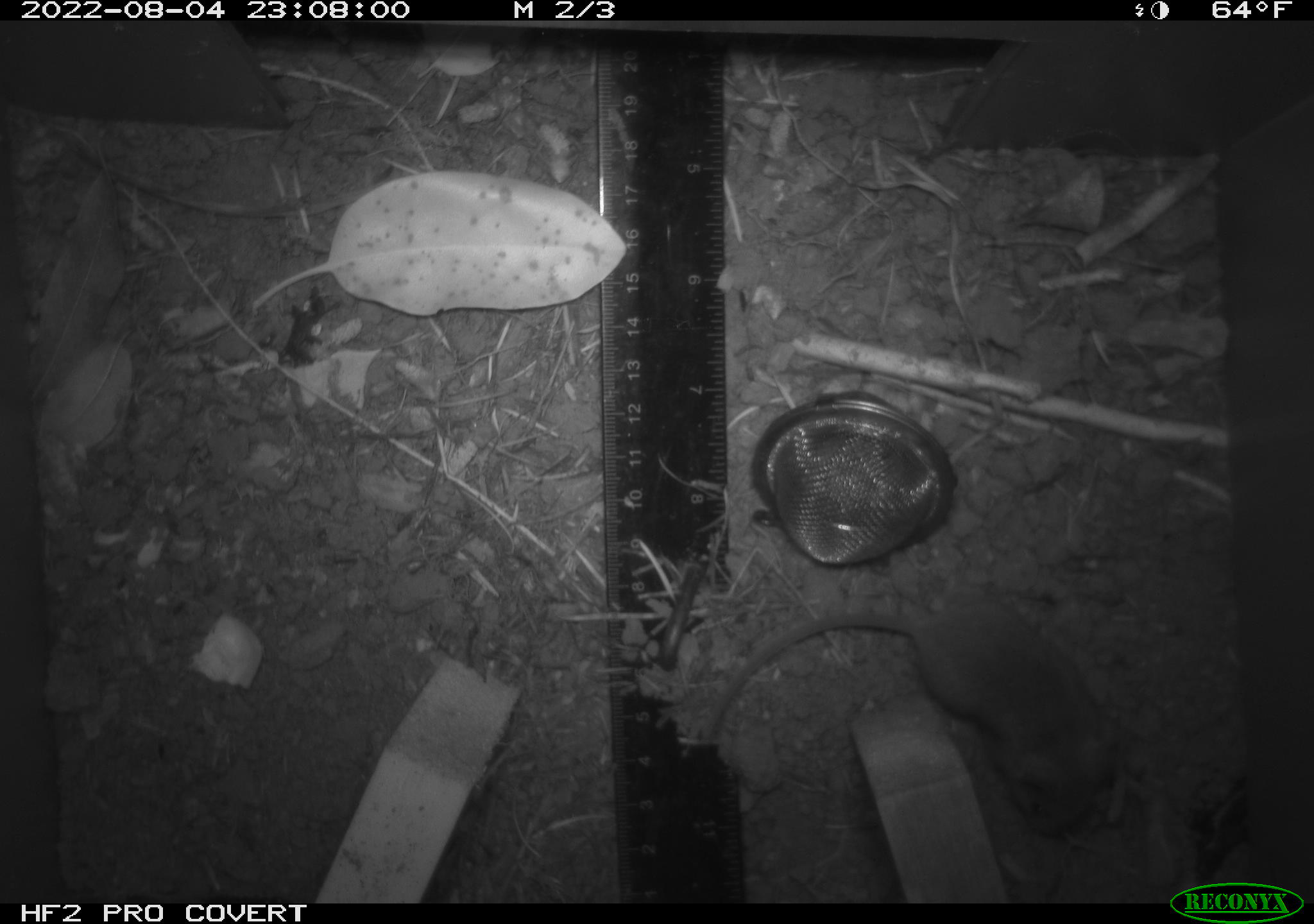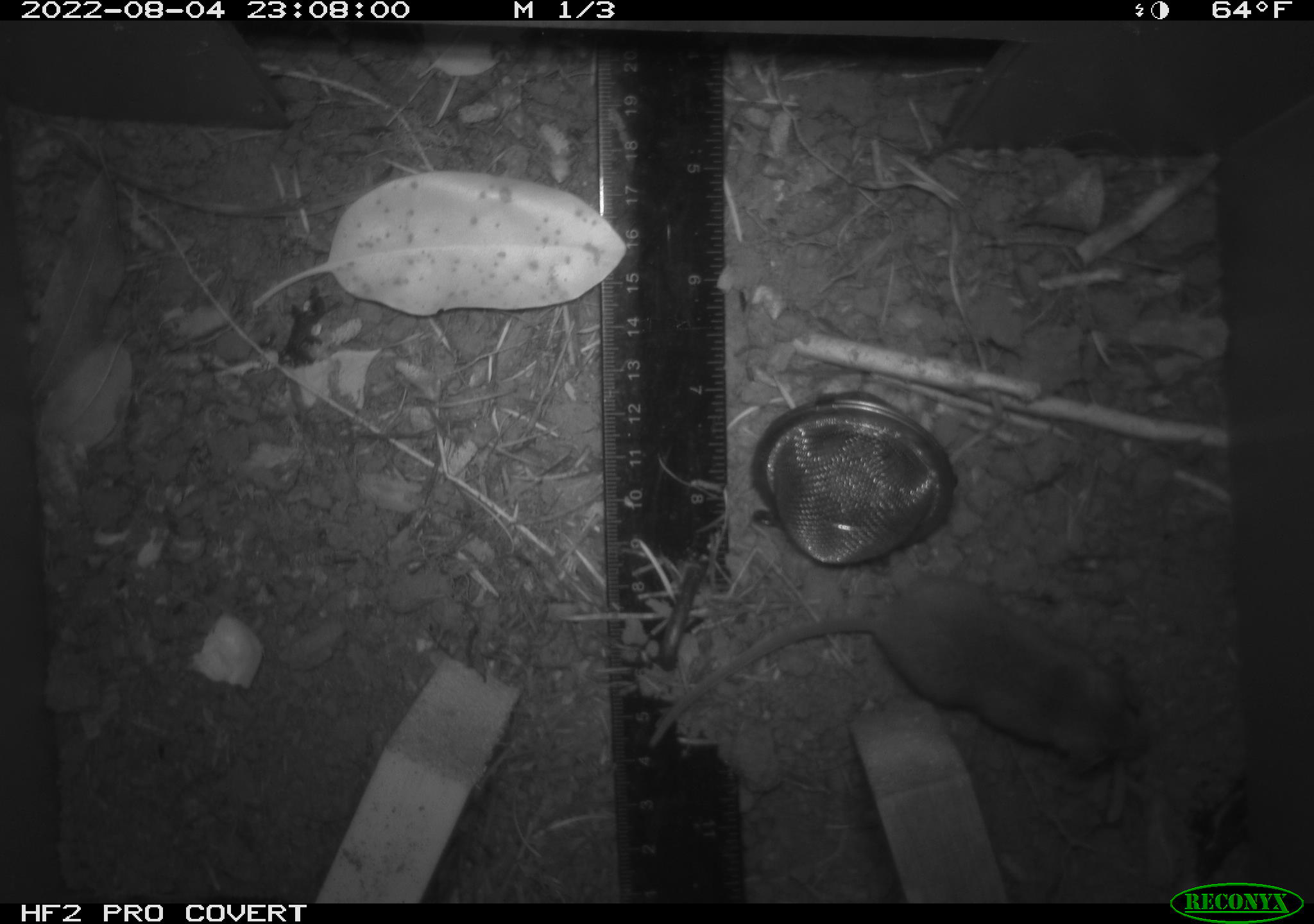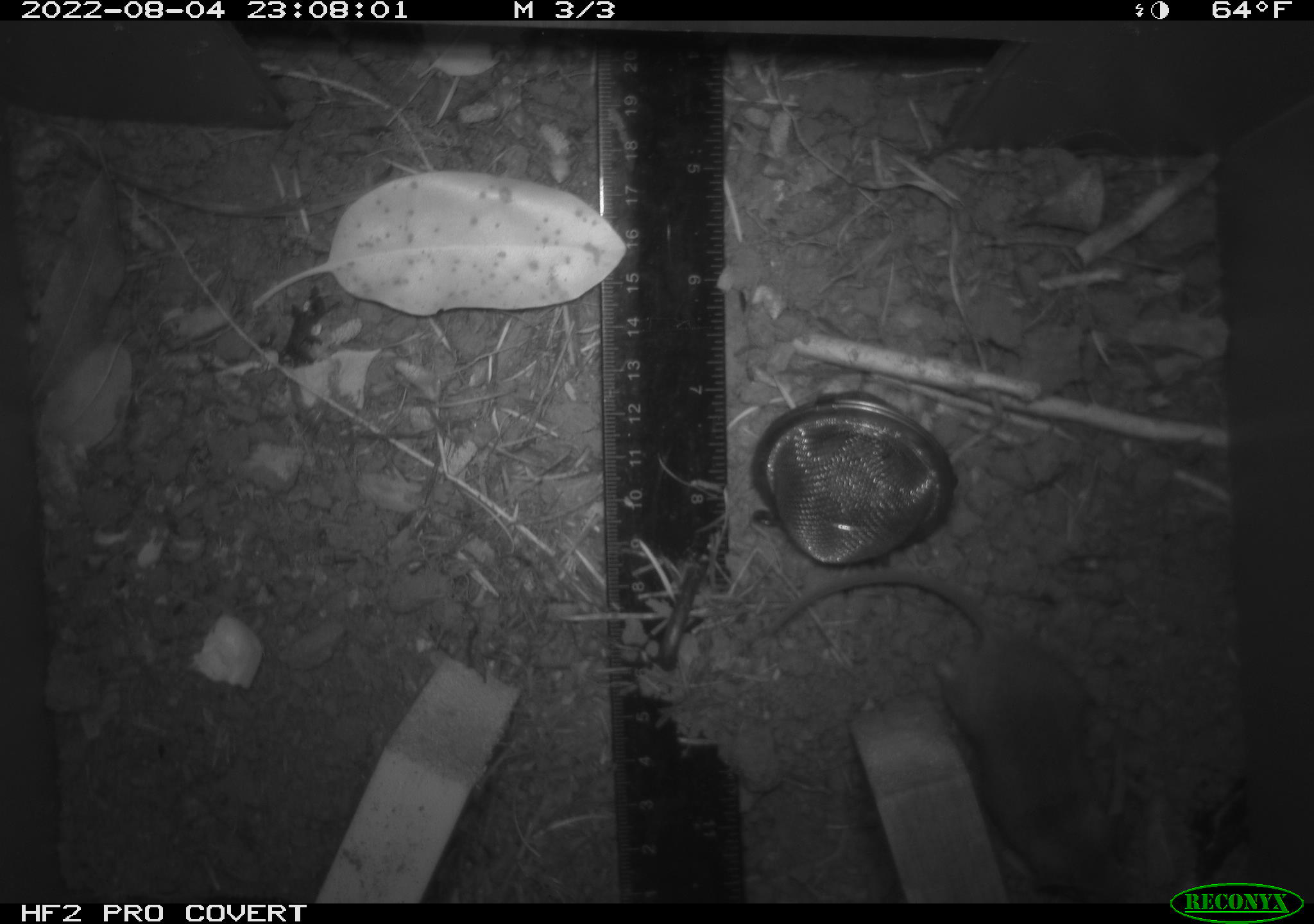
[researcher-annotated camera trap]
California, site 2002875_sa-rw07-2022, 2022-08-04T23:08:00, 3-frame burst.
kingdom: Animalia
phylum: Chordata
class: Mammalia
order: Rodentia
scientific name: Rodentia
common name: mouse species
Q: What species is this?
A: Mouse species (Rodentia).